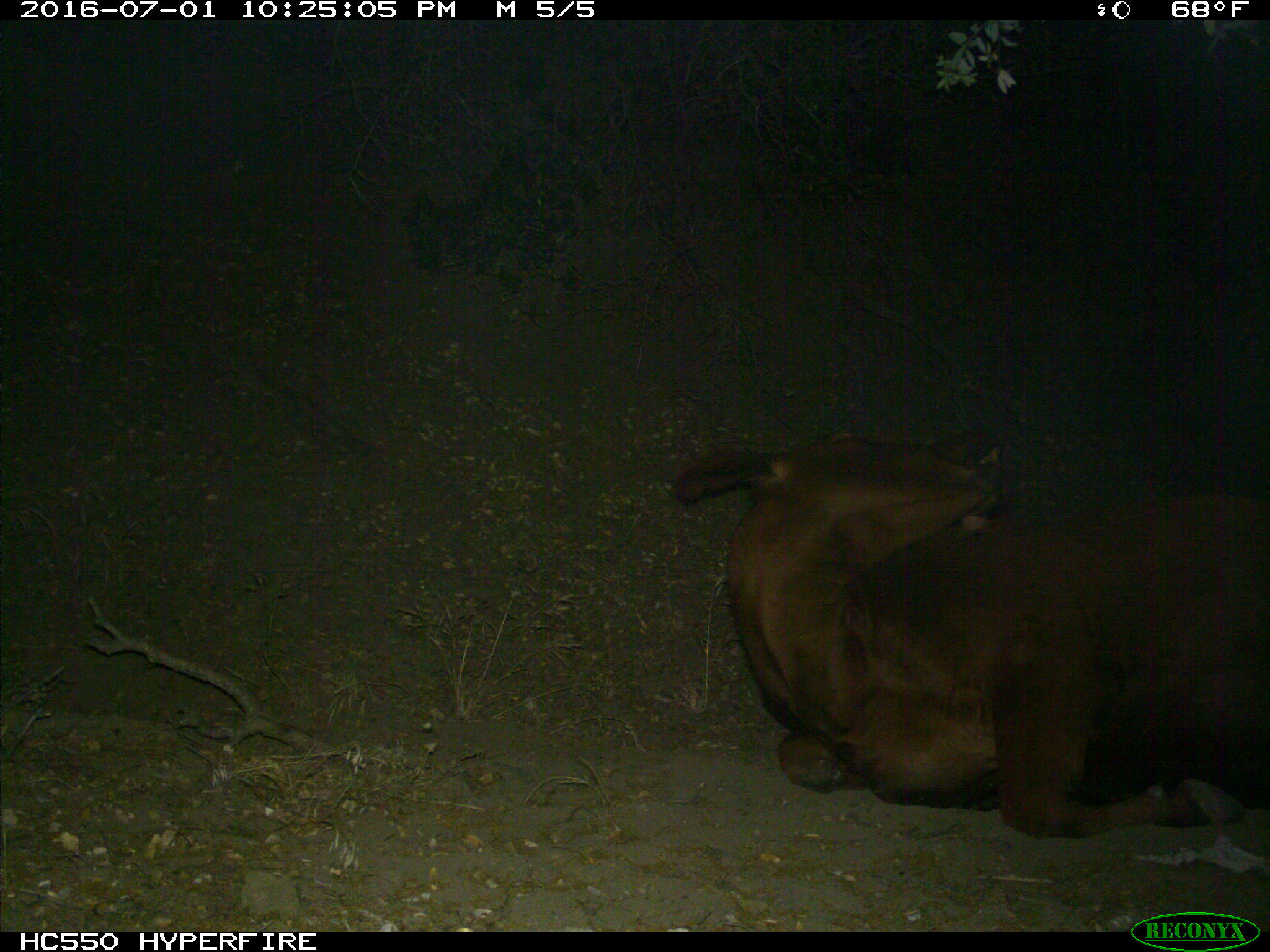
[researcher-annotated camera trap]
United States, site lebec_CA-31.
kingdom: Animalia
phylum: Chordata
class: Mammalia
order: Artiodactyla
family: Bovidae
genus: Bos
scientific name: Bos taurus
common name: domestic cow